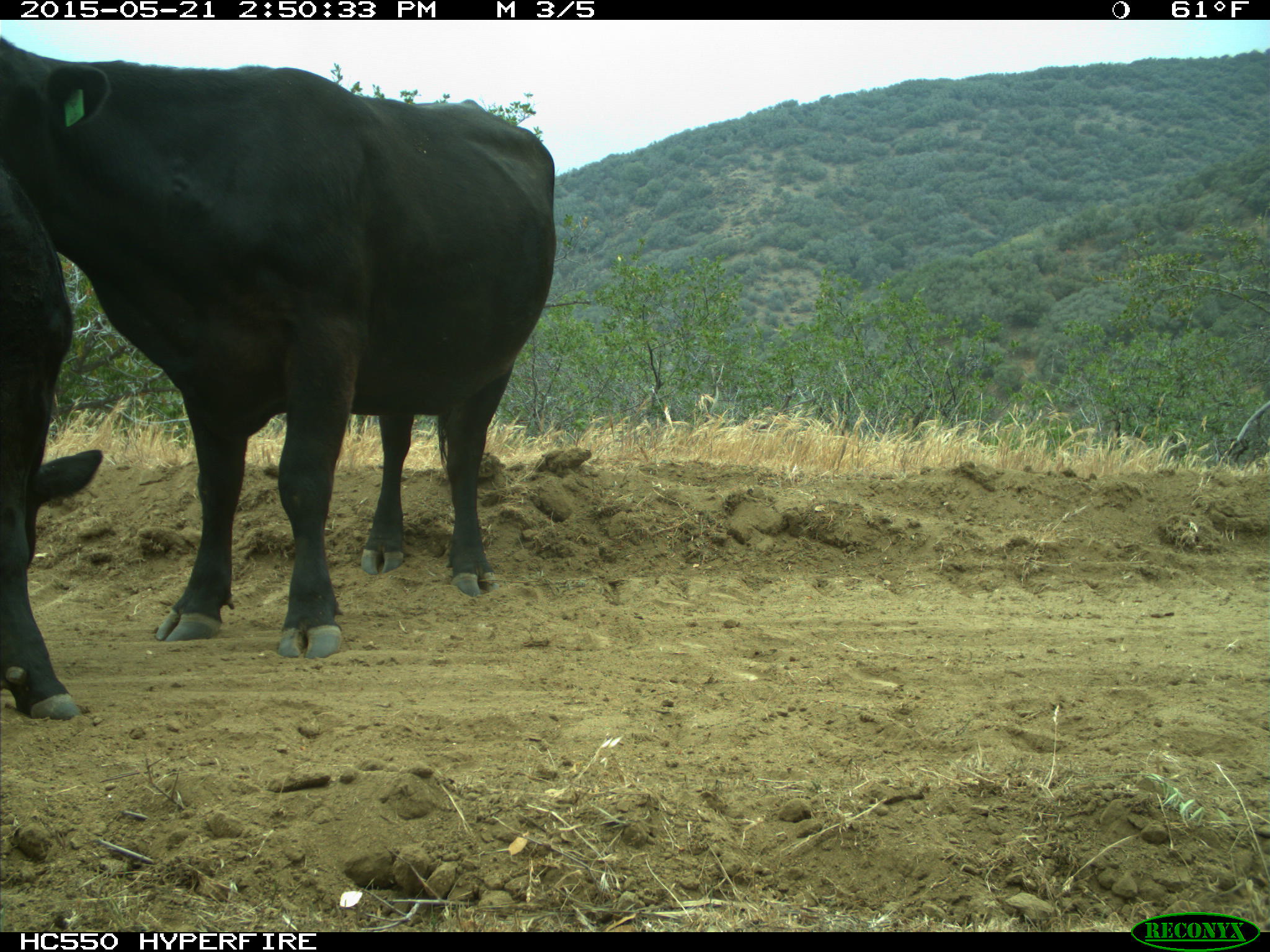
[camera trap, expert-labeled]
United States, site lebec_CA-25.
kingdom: Animalia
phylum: Chordata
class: Mammalia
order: Artiodactyla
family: Bovidae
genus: Bos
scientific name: Bos taurus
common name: domestic cow